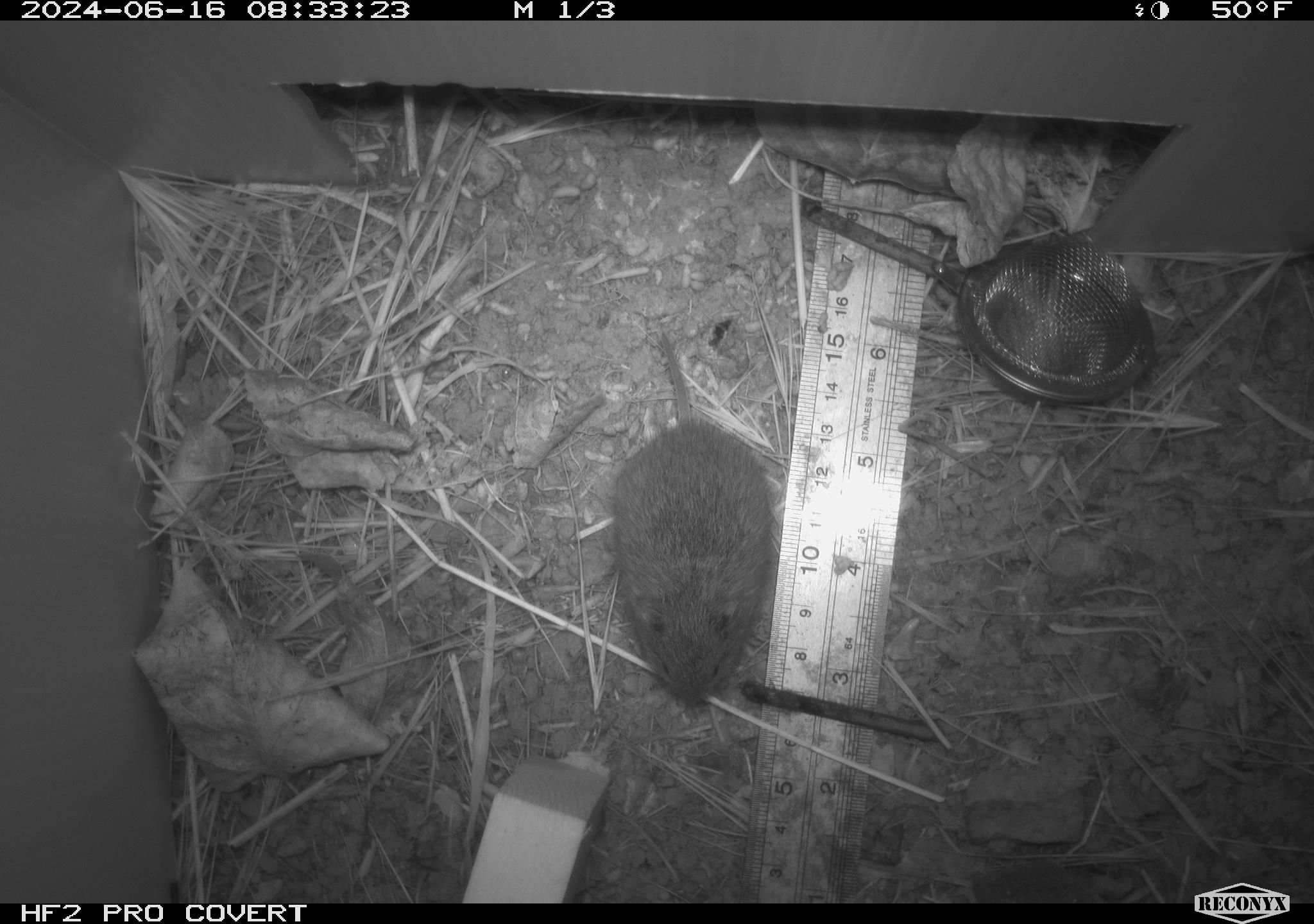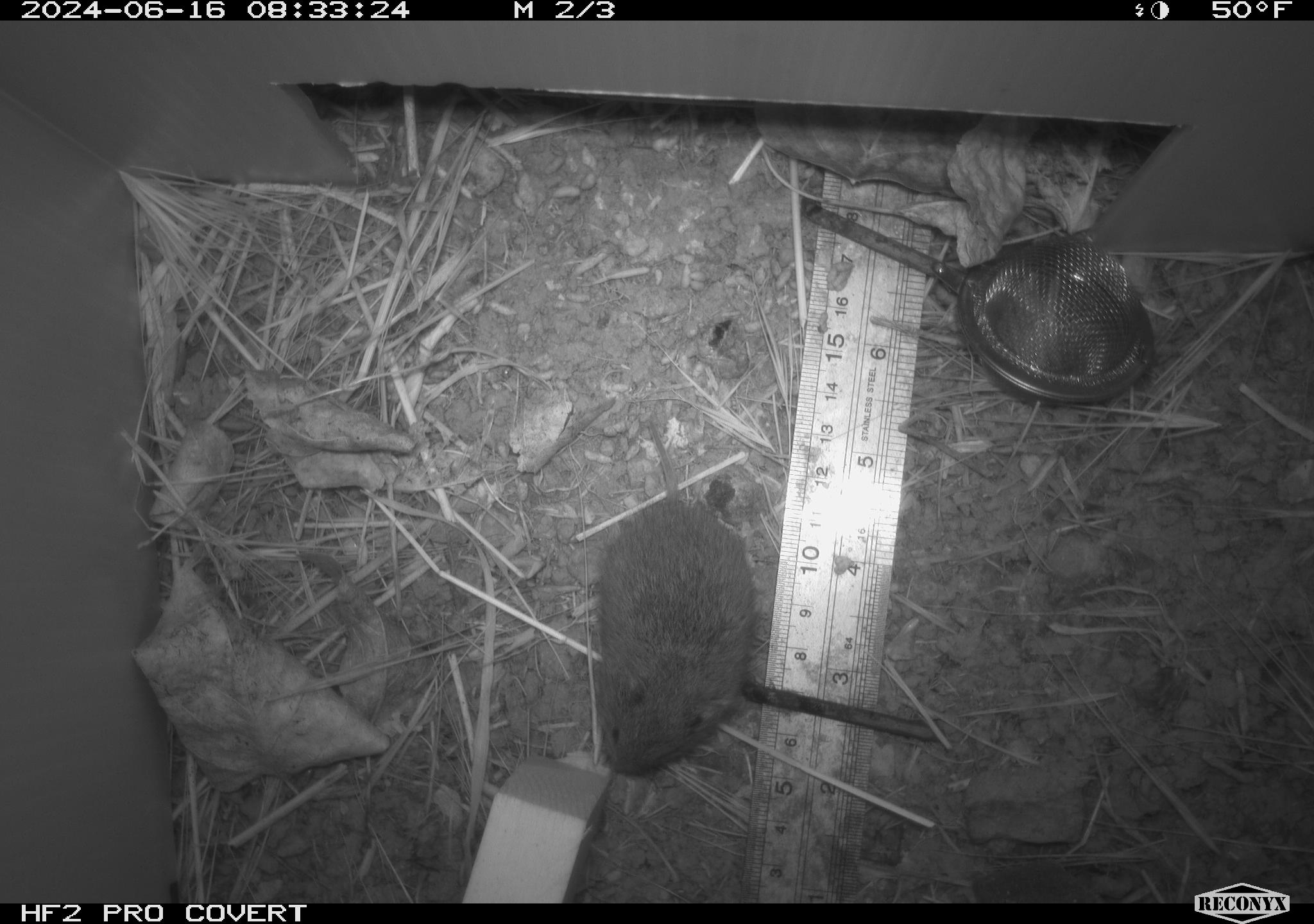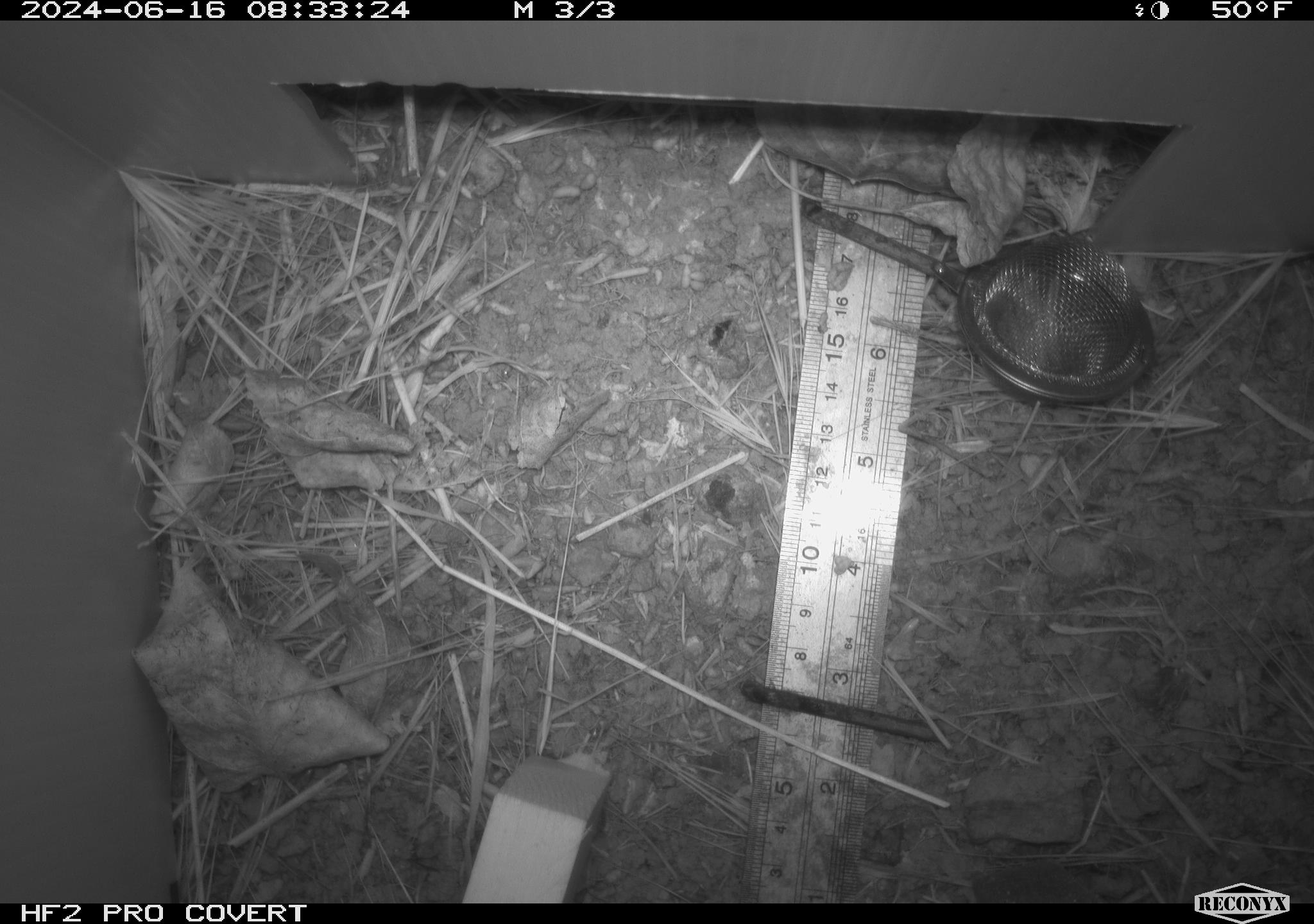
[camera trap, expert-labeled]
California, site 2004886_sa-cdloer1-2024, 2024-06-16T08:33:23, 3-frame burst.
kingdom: Animalia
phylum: Chordata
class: Mammalia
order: Rodentia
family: Cricetidae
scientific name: Arvicolinae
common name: voles, lemmings, and muskrats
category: arvicolinae subfamily